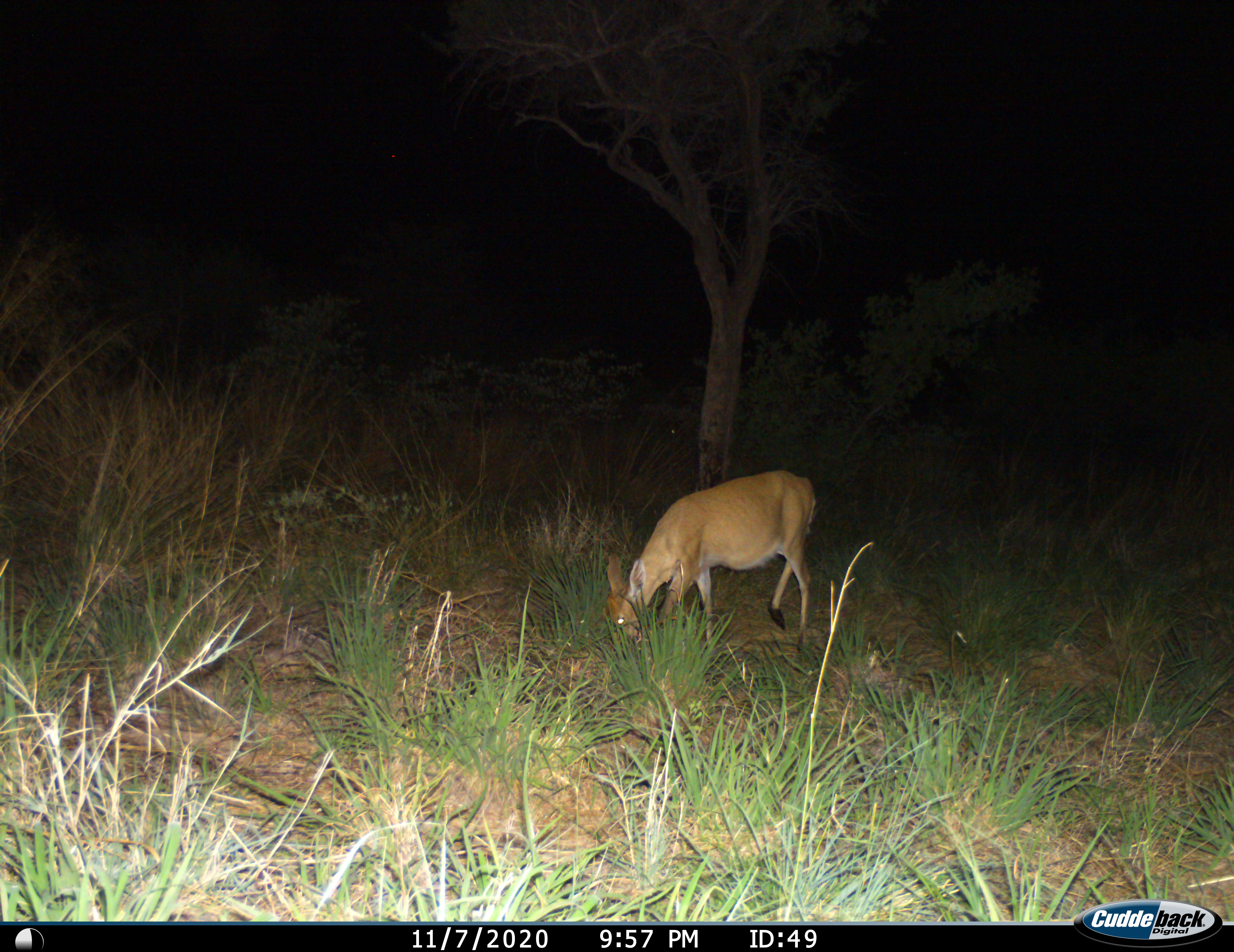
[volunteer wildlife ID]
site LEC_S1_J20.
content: unidentified animal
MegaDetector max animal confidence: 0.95